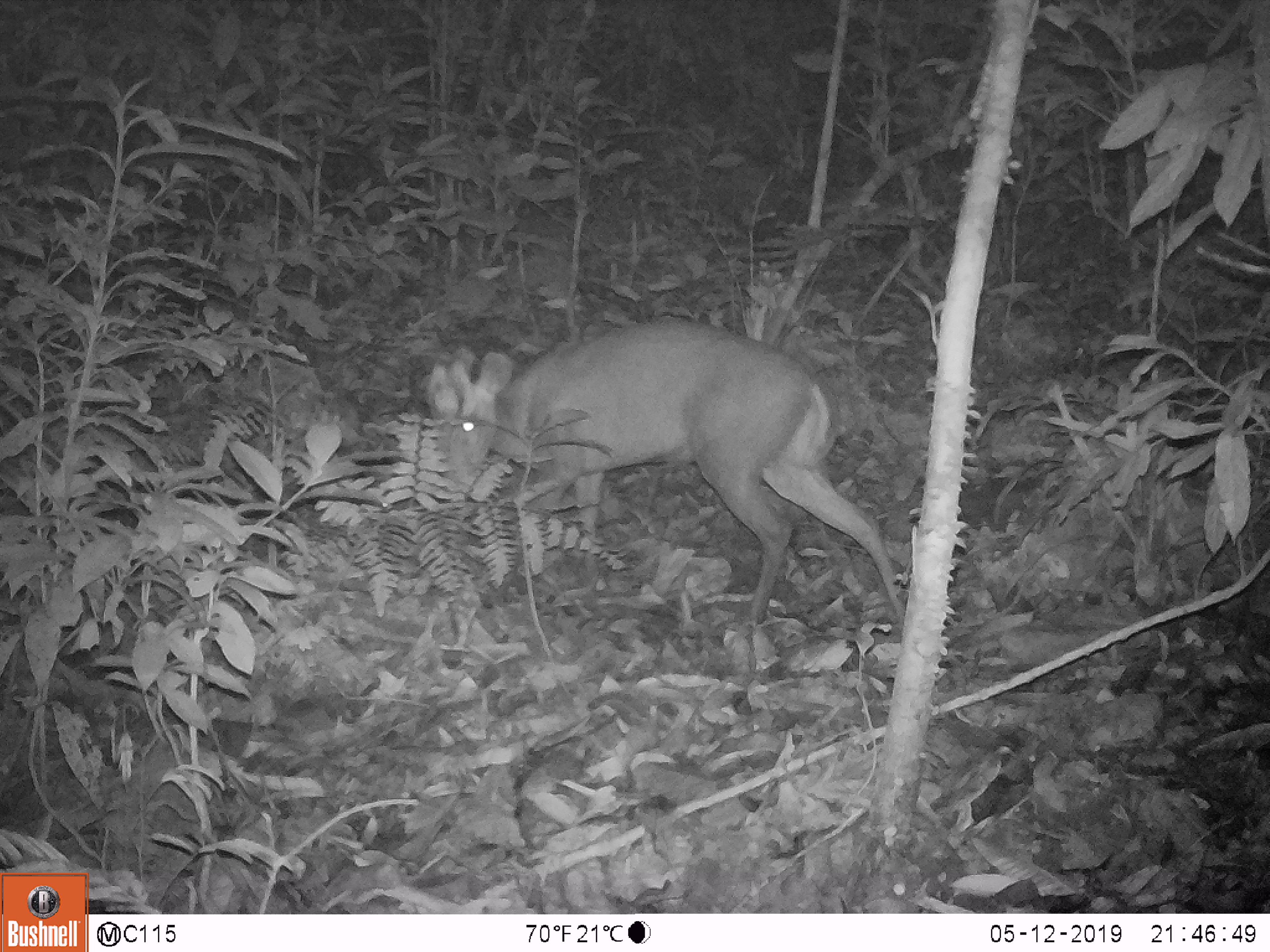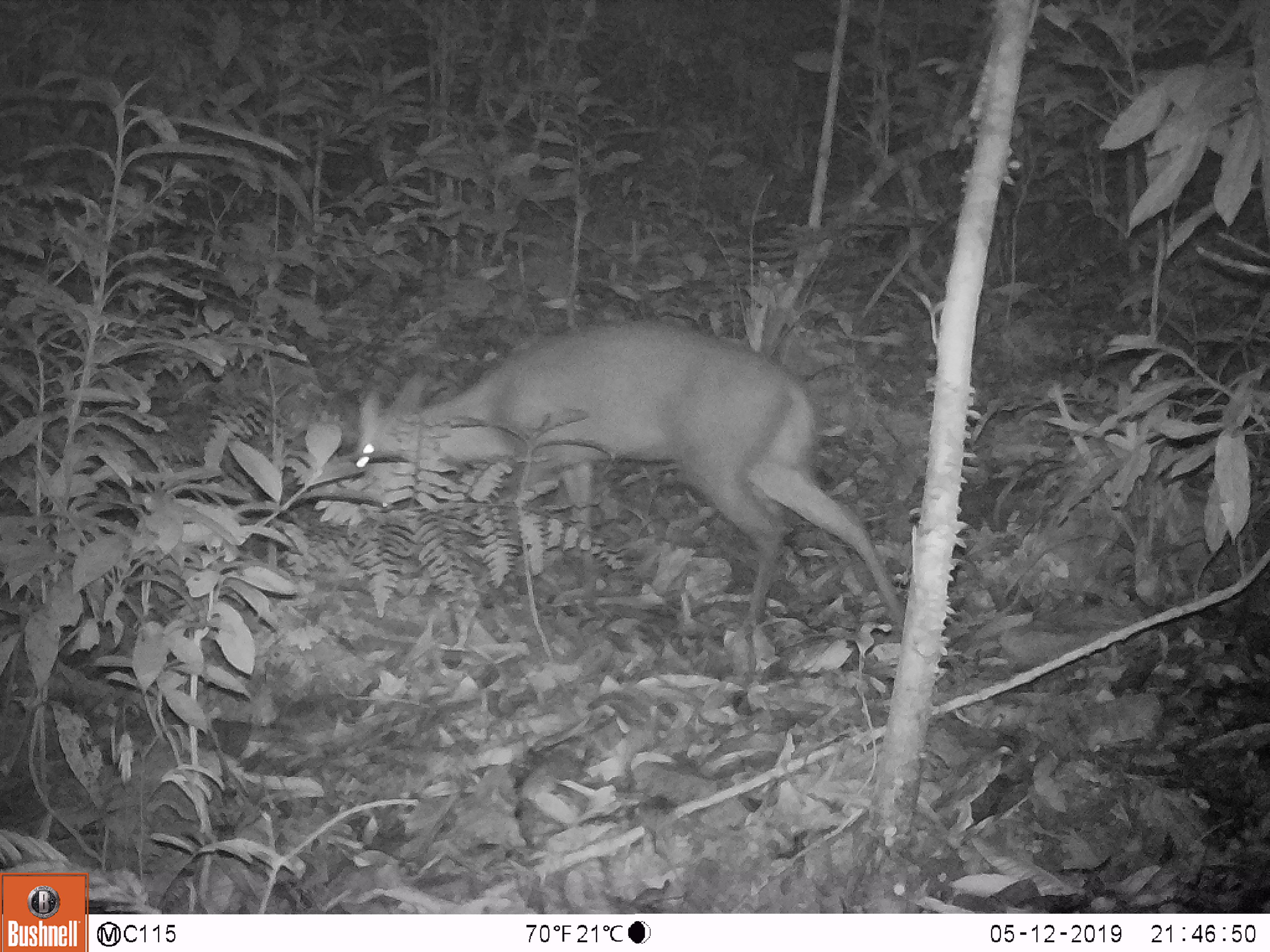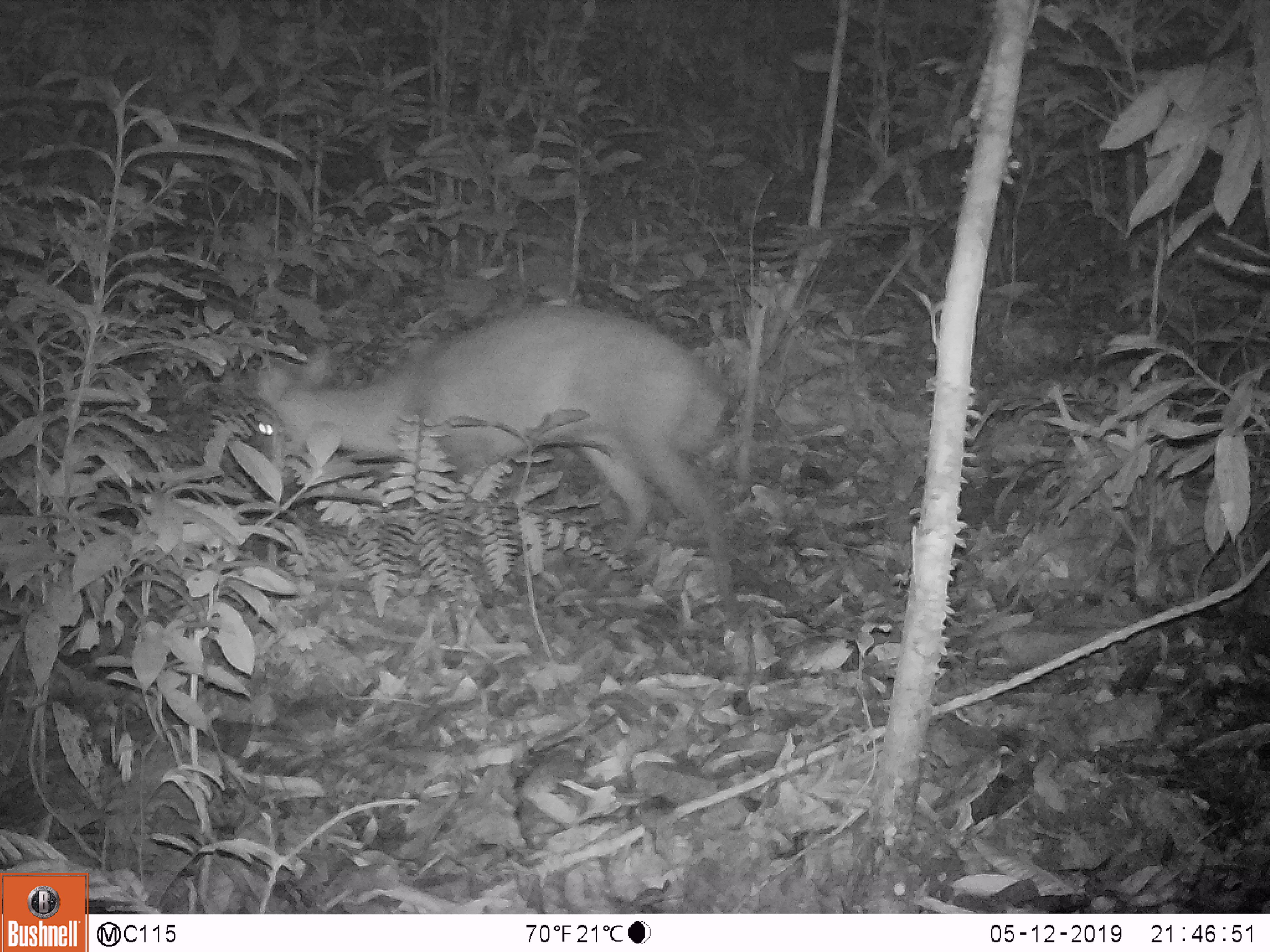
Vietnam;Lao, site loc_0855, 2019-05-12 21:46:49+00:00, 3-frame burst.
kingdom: Animalia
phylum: Chordata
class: Mammalia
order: Artiodactyla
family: Cervidae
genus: Muntiacus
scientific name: Muntiacus rooseveltorum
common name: roosevelt's muntjac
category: roosevelts muntjac group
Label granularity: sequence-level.